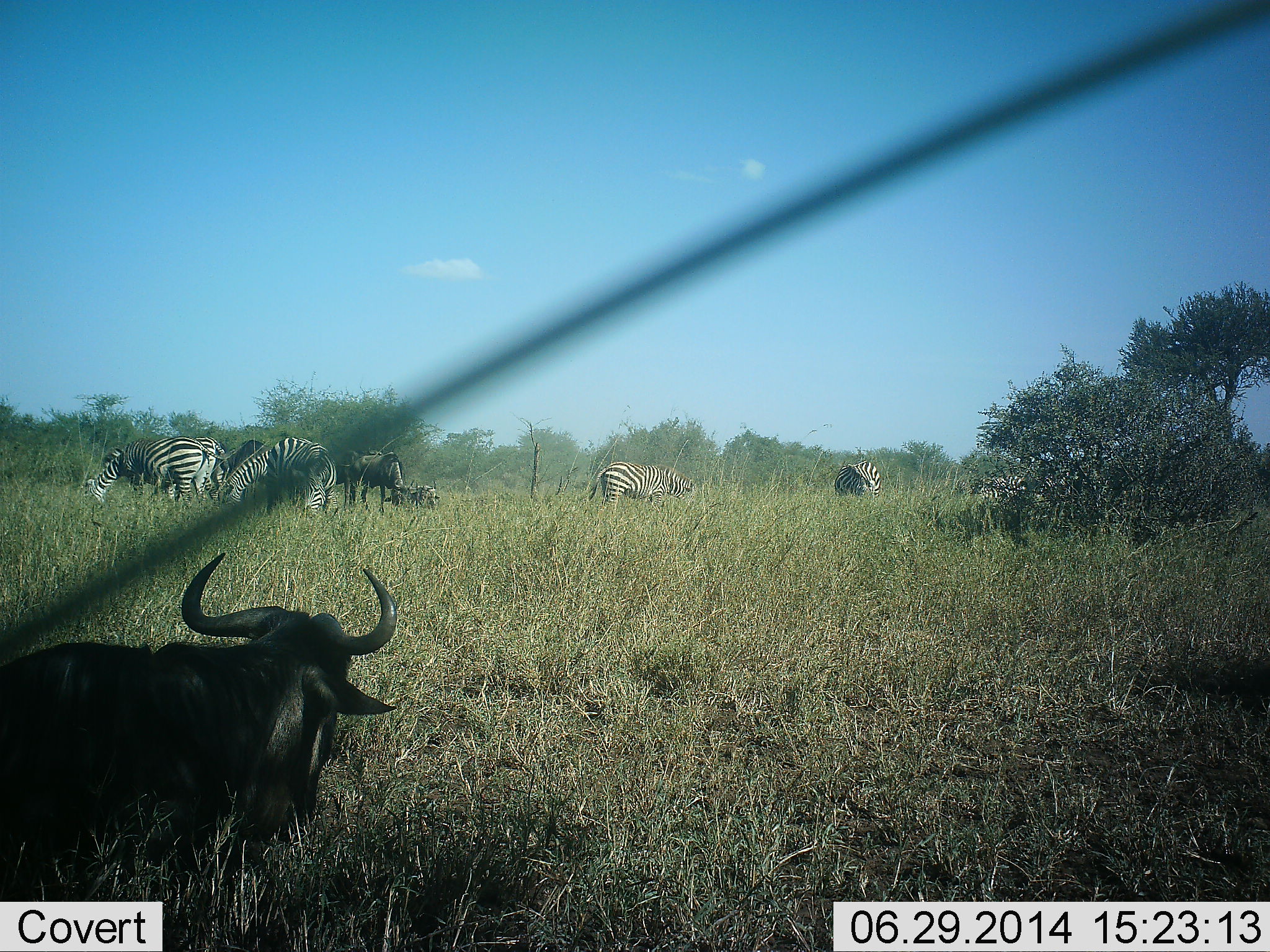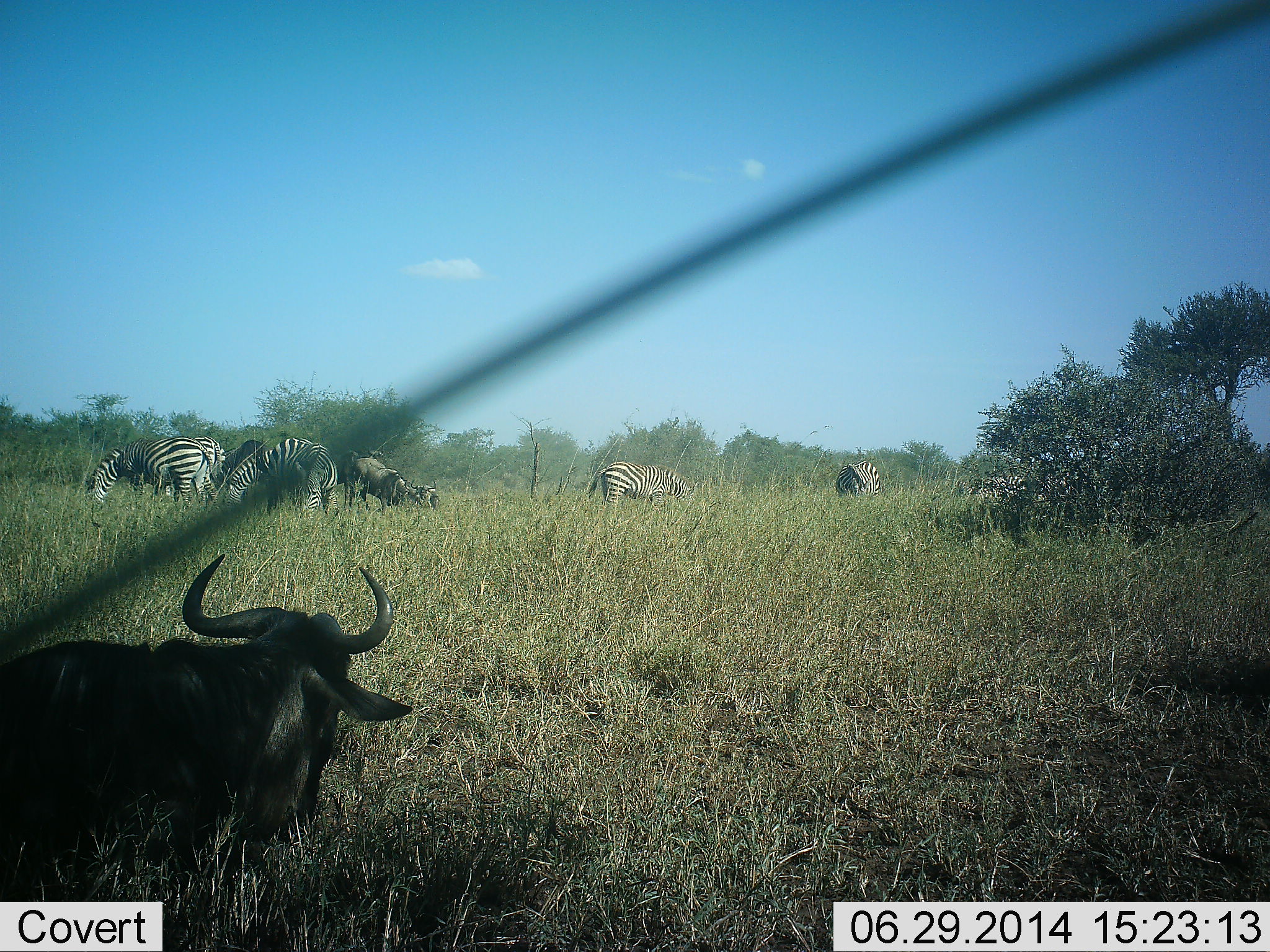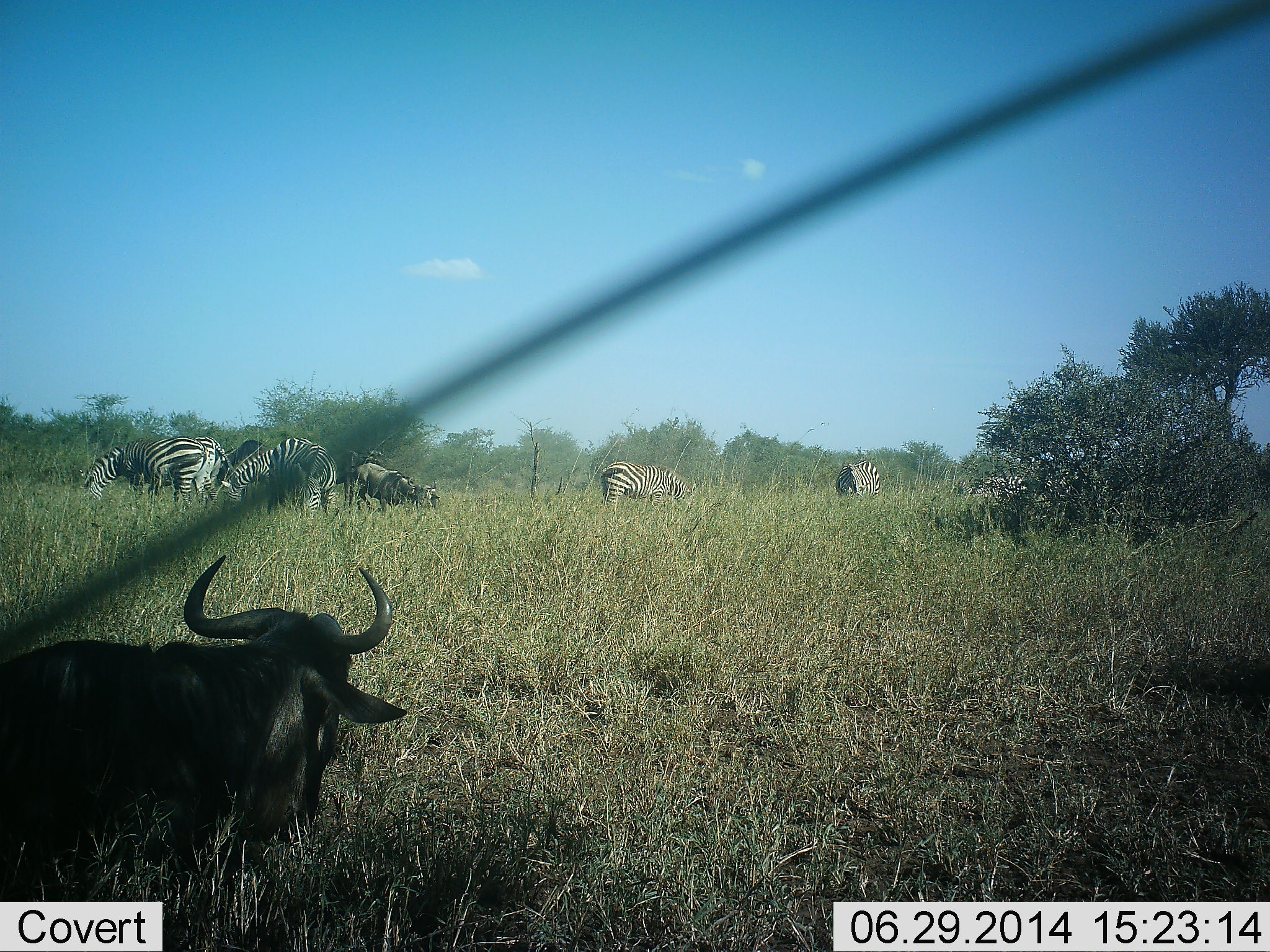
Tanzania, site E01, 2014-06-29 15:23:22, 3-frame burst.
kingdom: Animalia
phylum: Chordata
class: Mammalia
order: Artiodactyla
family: Bovidae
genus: Connochaetes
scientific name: Connochaetes taurinus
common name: blue wildebeest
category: wildebeest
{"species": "wildebeest (blue wildebeest) (Connochaetes taurinus)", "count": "2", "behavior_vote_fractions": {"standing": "36%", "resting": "82%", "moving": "0%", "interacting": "0%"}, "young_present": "0%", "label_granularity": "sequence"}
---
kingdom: Animalia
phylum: Chordata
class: Mammalia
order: Perissodactyla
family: Equidae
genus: Equus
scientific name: Equus quagga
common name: plains zebra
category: zebra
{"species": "zebra (plains zebra) (Equus quagga)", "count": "6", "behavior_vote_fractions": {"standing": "30%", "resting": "0%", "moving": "10%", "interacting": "0%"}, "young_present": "0%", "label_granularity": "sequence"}